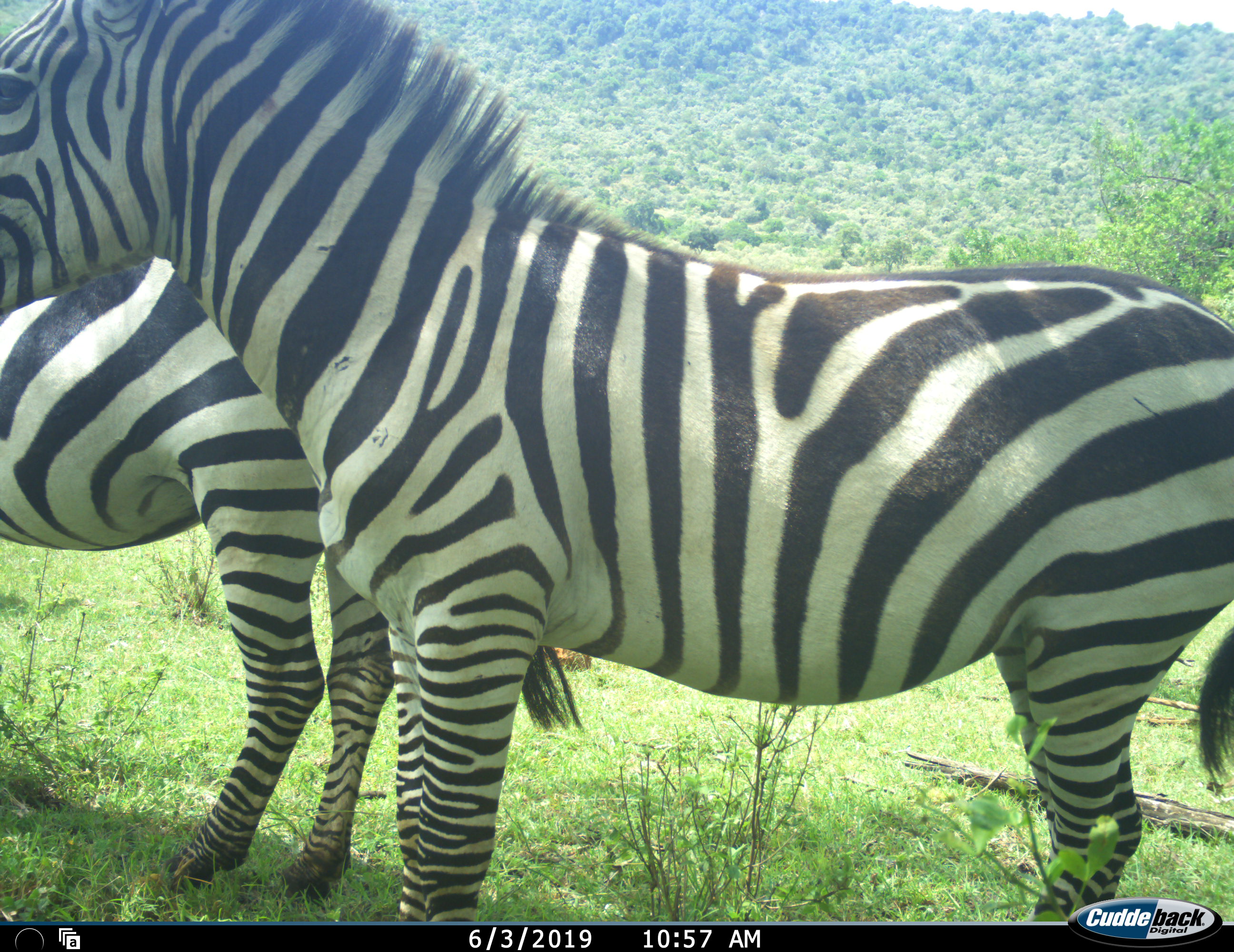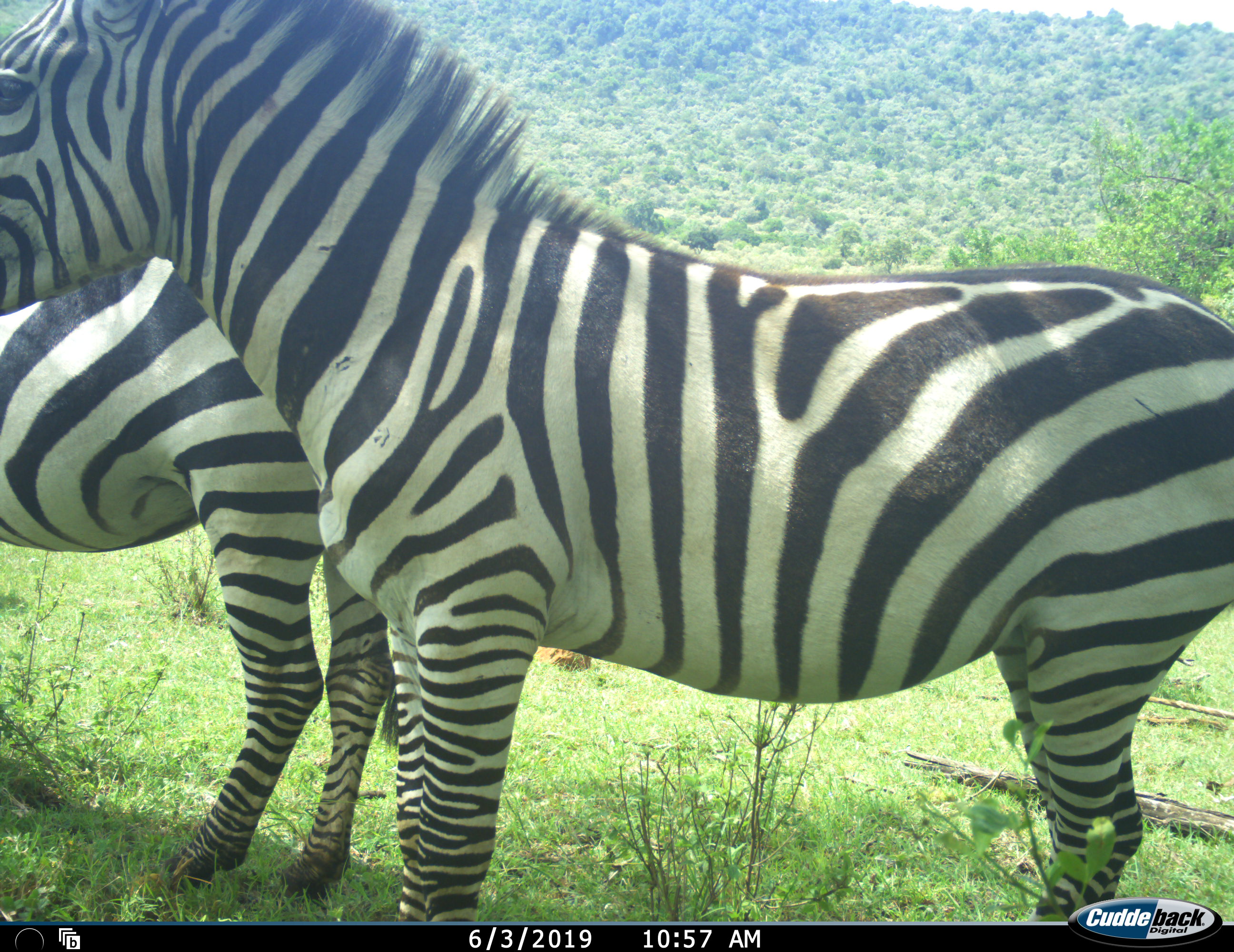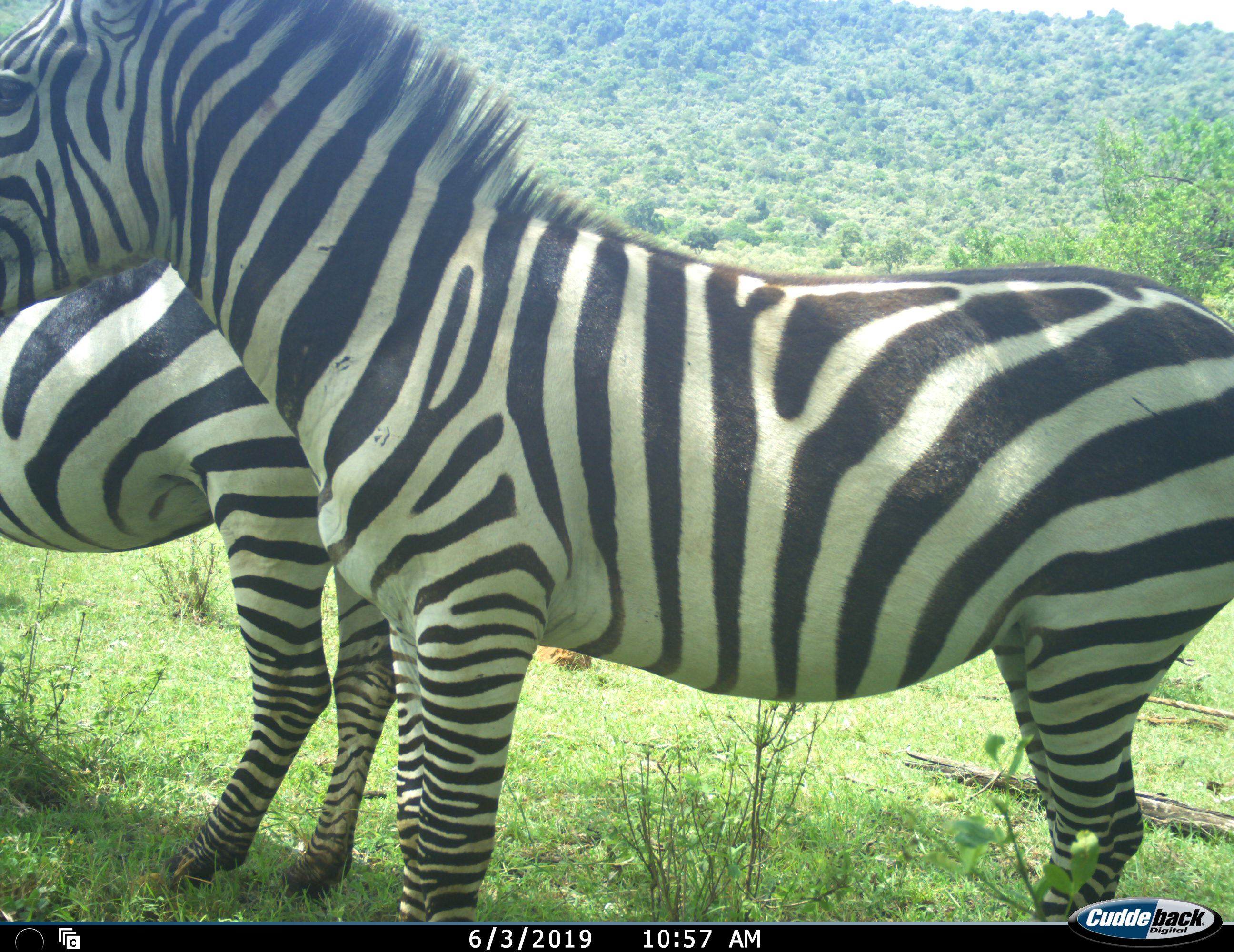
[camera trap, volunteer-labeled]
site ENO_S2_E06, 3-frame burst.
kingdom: Animalia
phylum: Chordata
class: Mammalia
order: Perissodactyla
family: Equidae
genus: Equus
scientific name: Equus quagga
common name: plains zebra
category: zebraplains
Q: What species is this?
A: Zebraplains (plains zebra) (Equus quagga).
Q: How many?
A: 2.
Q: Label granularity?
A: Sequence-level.